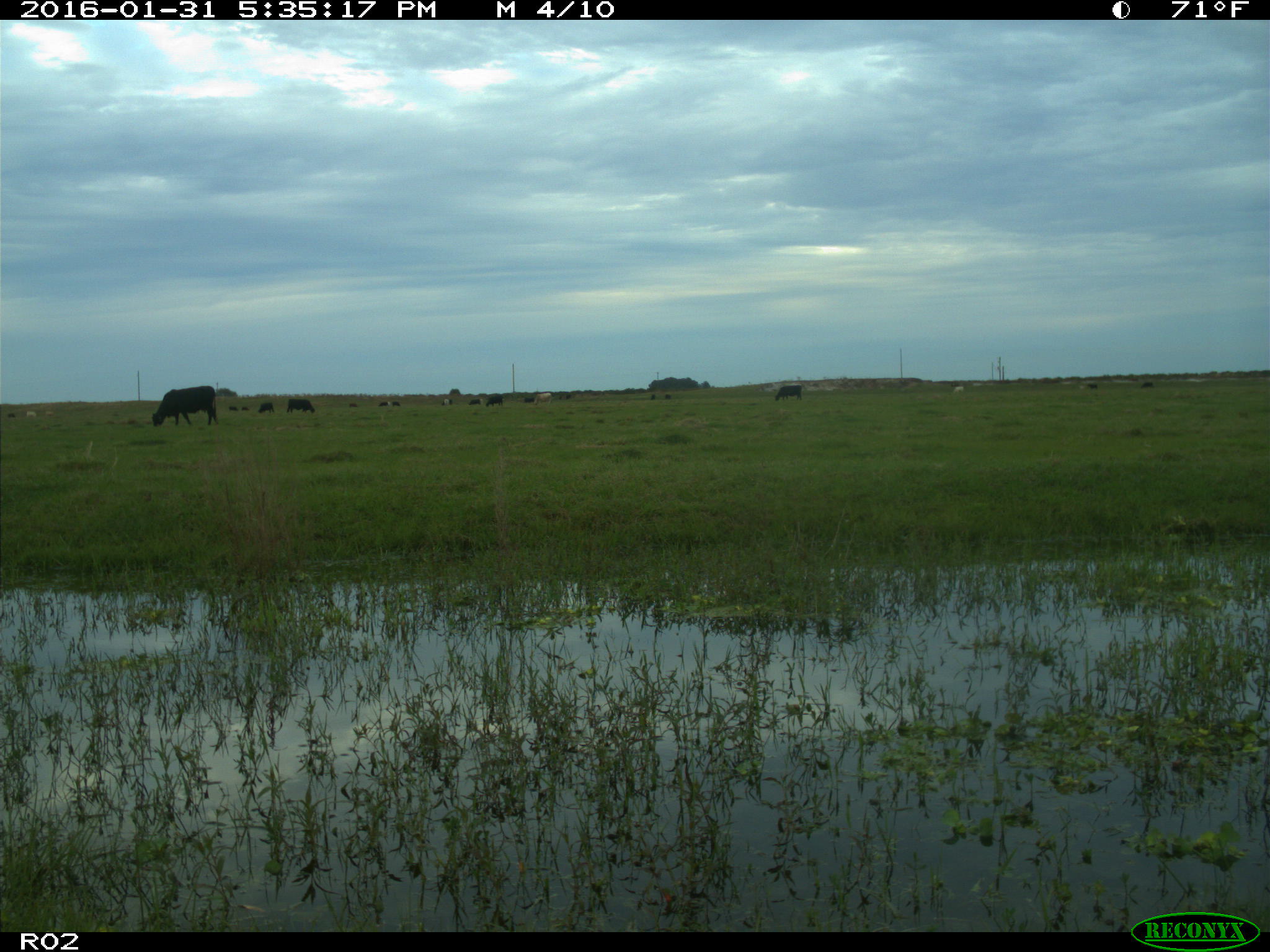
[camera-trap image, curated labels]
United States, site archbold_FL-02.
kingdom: Animalia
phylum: Chordata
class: Mammalia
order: Artiodactyla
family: Bovidae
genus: Bos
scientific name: Bos taurus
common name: domestic cow